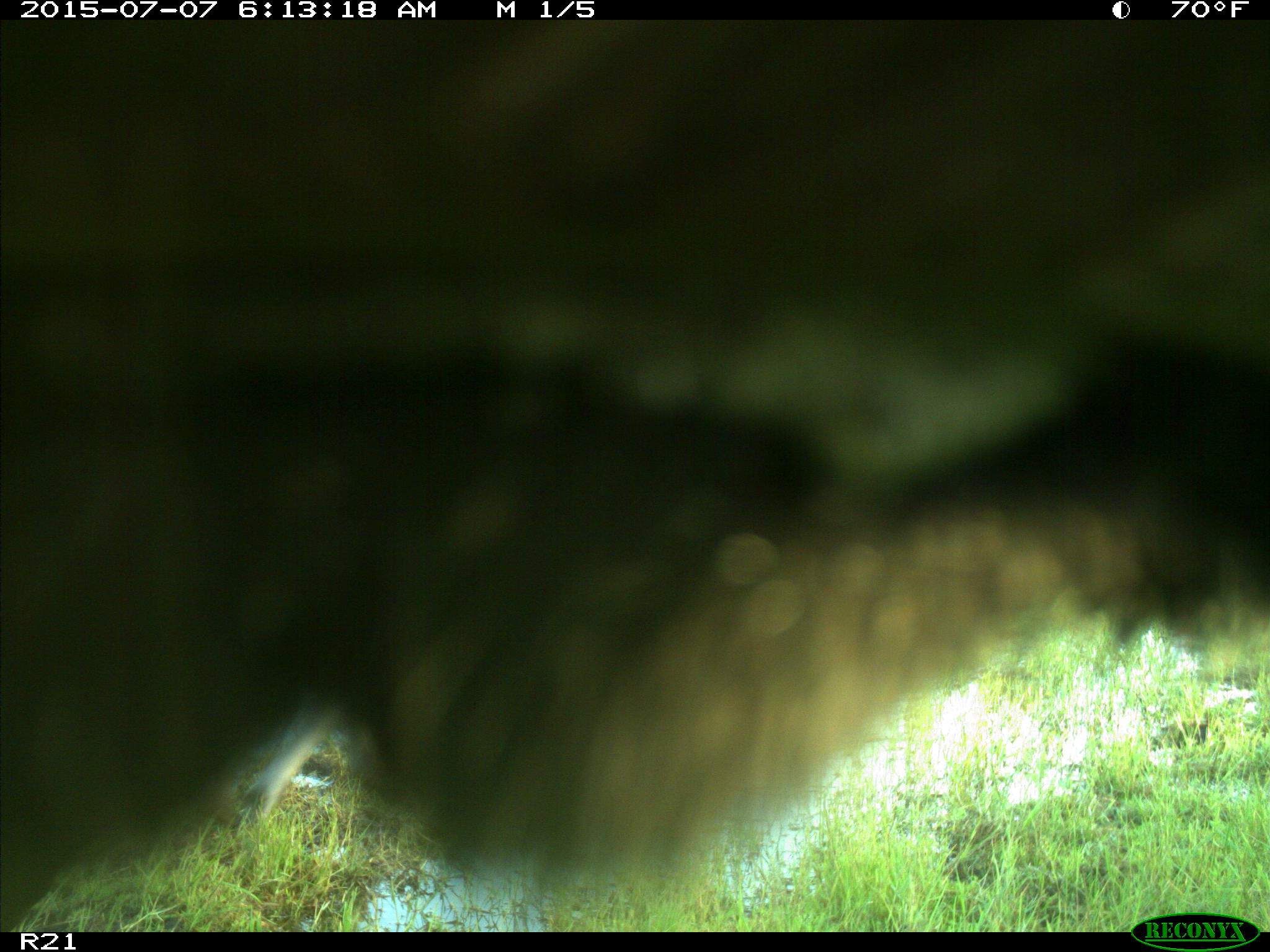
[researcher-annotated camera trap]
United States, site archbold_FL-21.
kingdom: Animalia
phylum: Chordata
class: Mammalia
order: Artiodactyla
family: Bovidae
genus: Bos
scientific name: Bos taurus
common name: domestic cow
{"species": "Bos taurus (domestic cow)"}